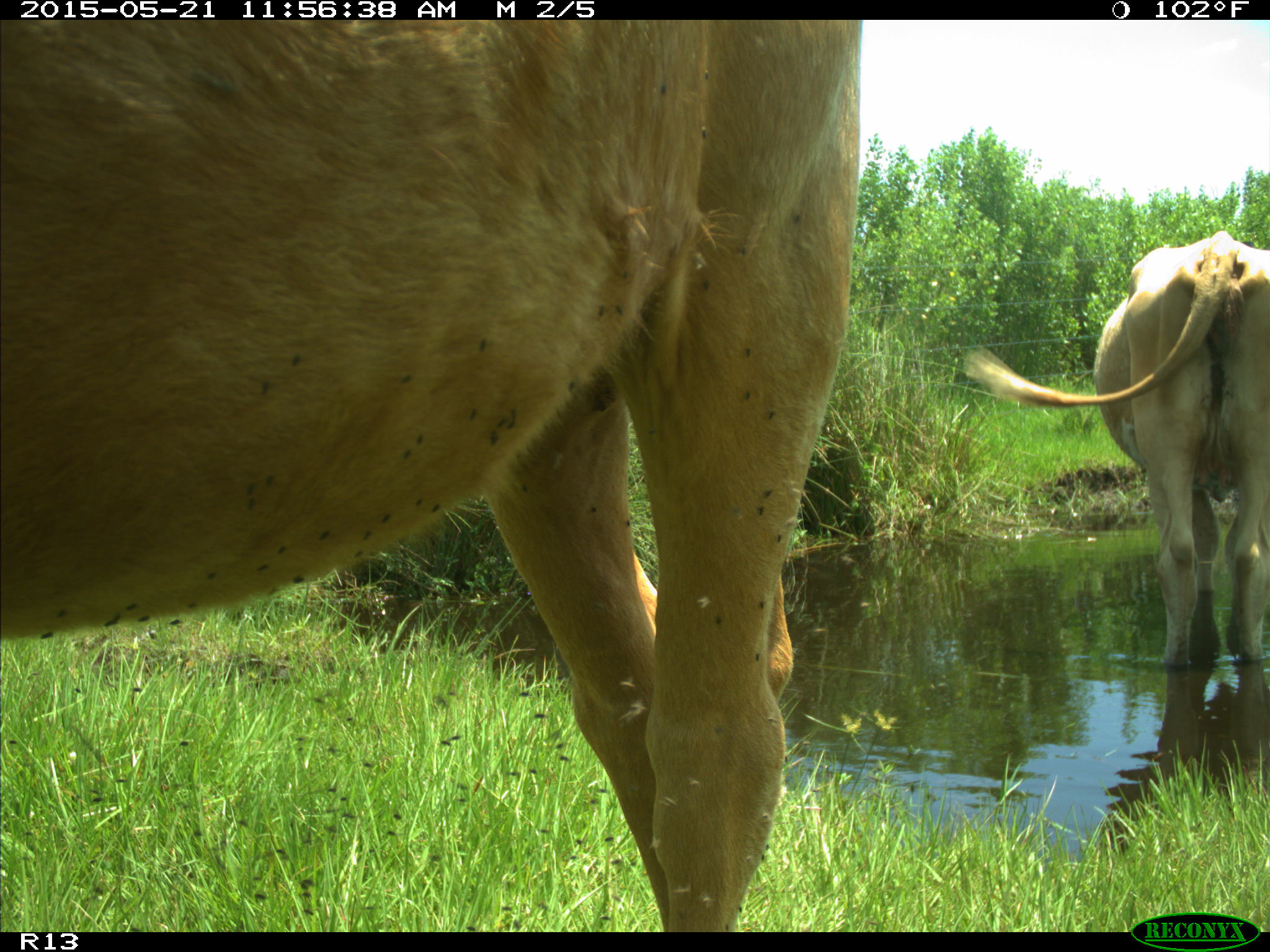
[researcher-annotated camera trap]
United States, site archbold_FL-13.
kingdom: Animalia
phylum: Chordata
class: Mammalia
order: Artiodactyla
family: Bovidae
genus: Bos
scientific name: Bos taurus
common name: domestic cow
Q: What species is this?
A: Bos taurus (domestic cow).